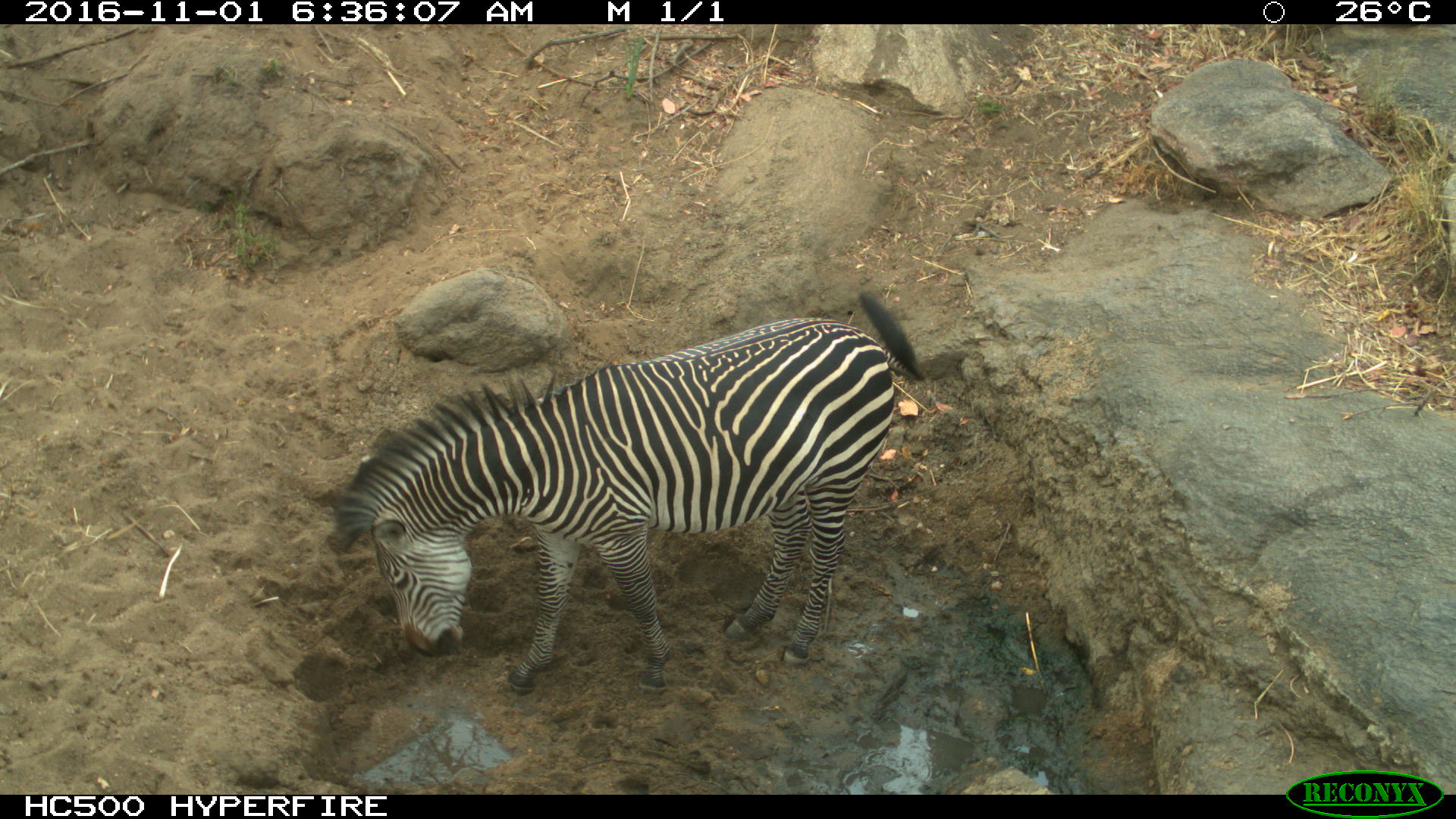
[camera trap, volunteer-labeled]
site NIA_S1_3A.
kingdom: Animalia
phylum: Chordata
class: Mammalia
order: Perissodactyla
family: Equidae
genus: Equus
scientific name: Equus quagga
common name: plains zebra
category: zebraplains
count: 1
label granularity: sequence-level